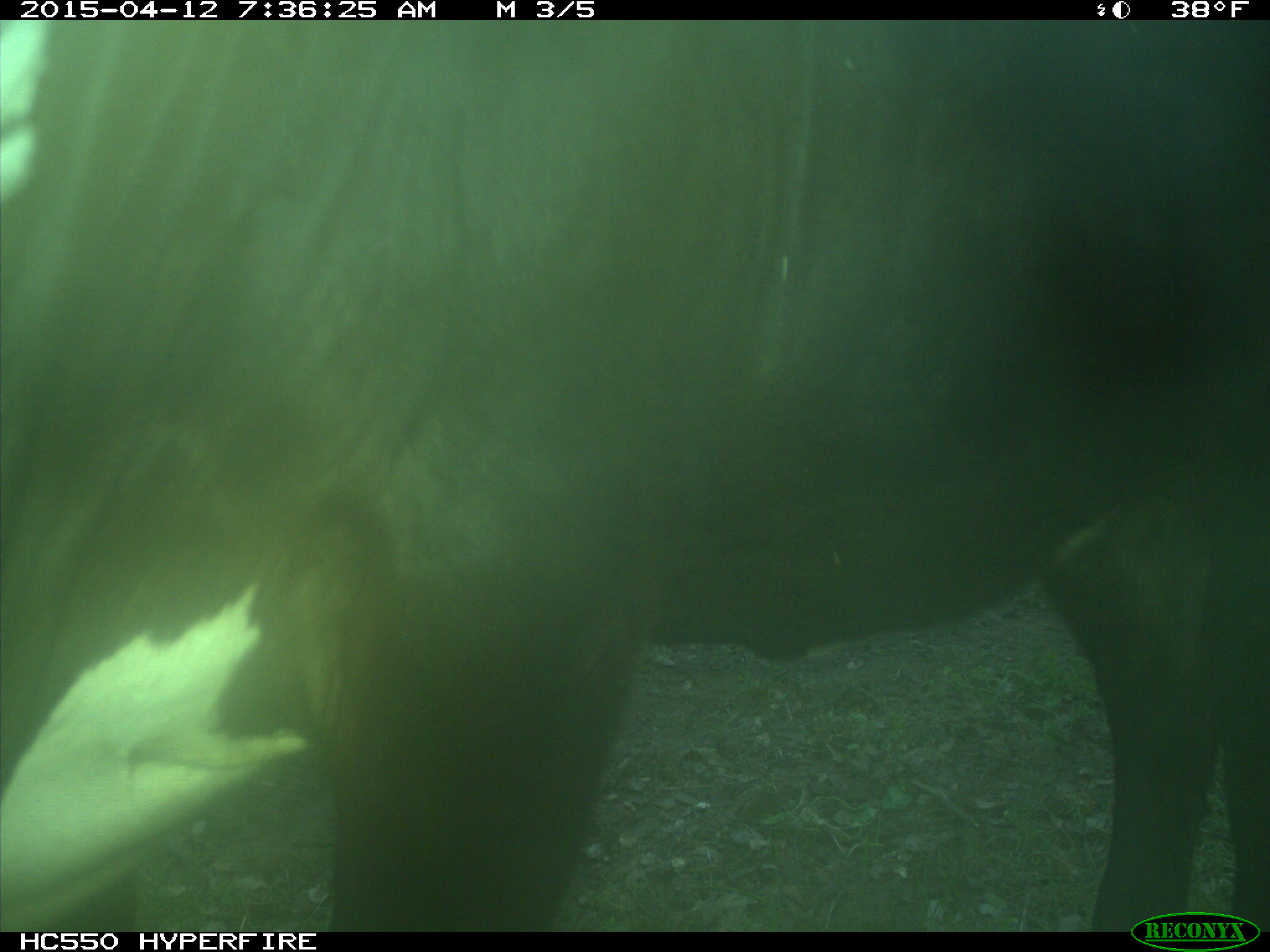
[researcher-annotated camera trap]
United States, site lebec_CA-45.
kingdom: Animalia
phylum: Chordata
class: Mammalia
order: Artiodactyla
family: Bovidae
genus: Bos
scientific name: Bos taurus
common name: domestic cow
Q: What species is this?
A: Bos taurus (domestic cow).